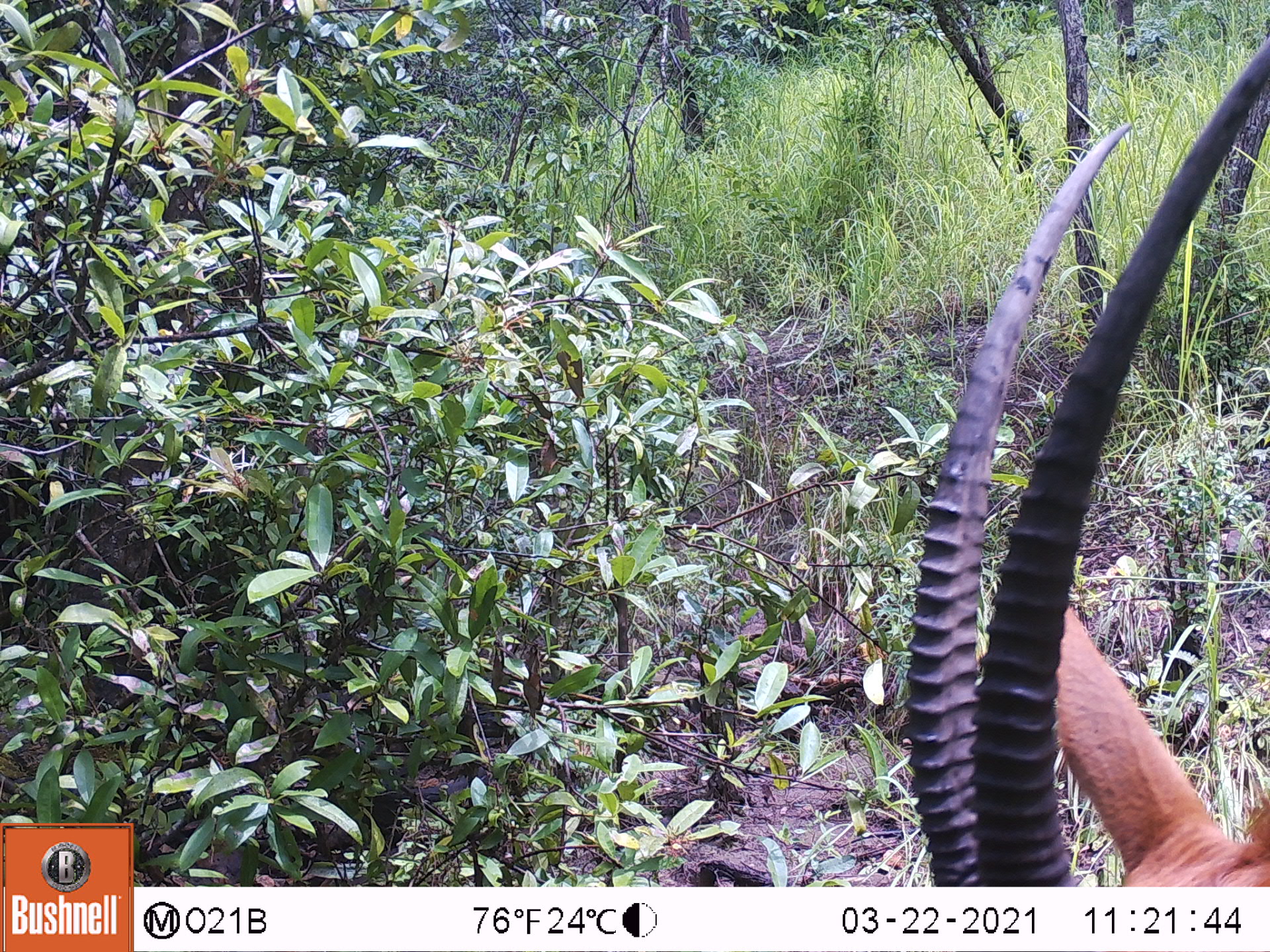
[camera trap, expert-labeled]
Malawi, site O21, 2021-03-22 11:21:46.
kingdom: Animalia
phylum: Chordata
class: Mammalia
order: Artiodactyla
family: Bovidae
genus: Hippotragus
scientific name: Hippotragus niger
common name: sable antelope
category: sable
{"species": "sable (sable antelope) (Hippotragus niger)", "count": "1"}